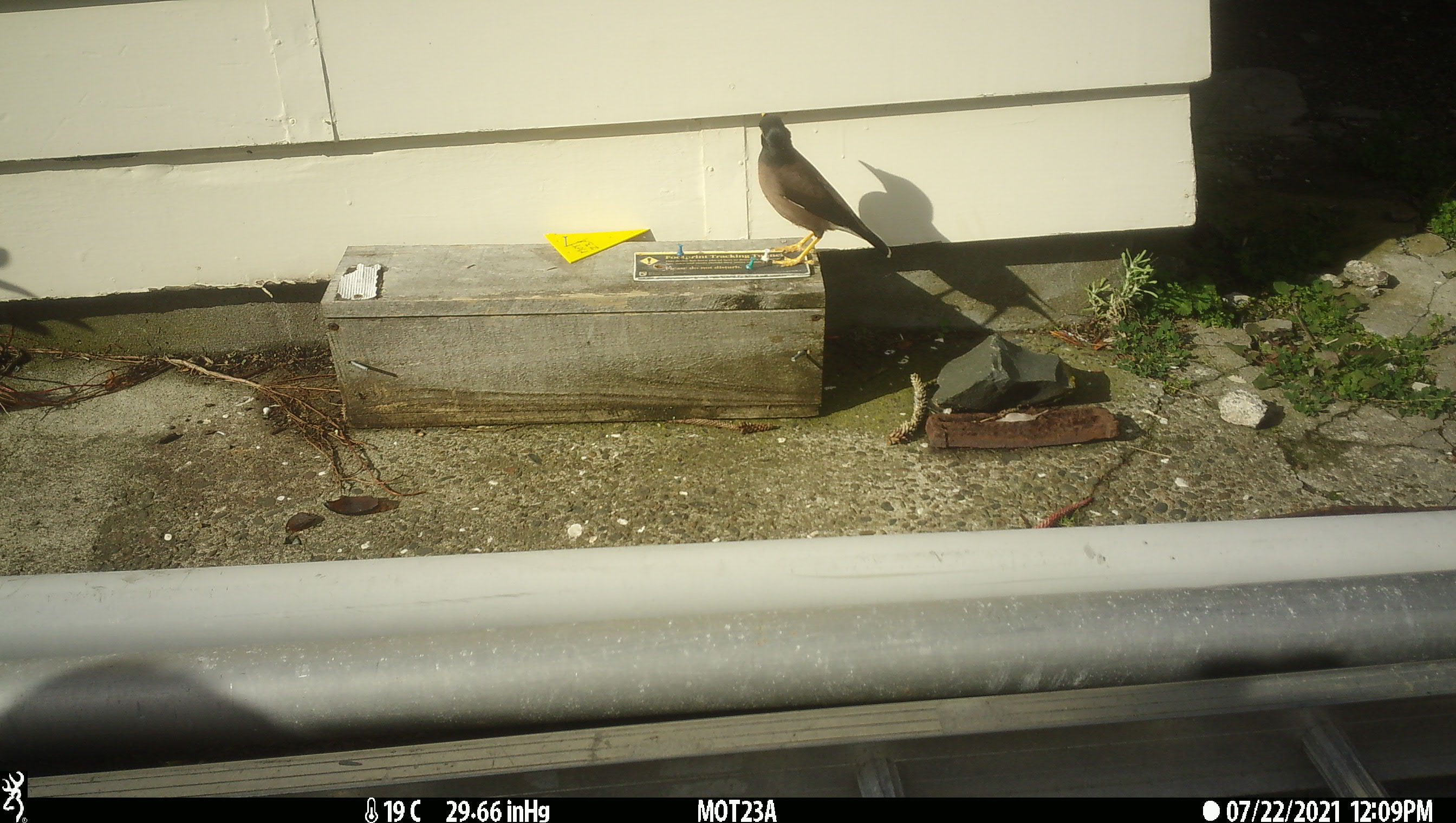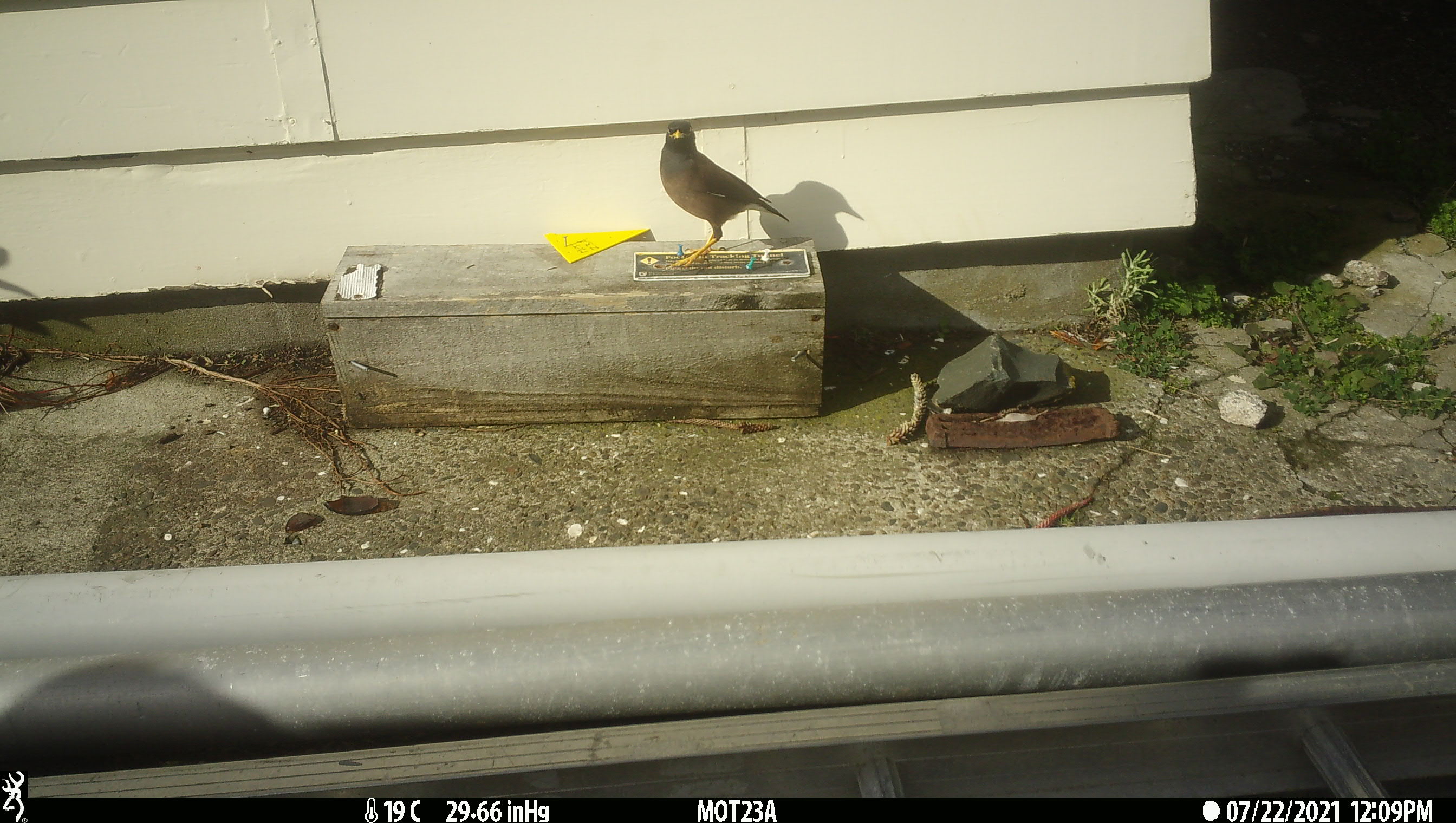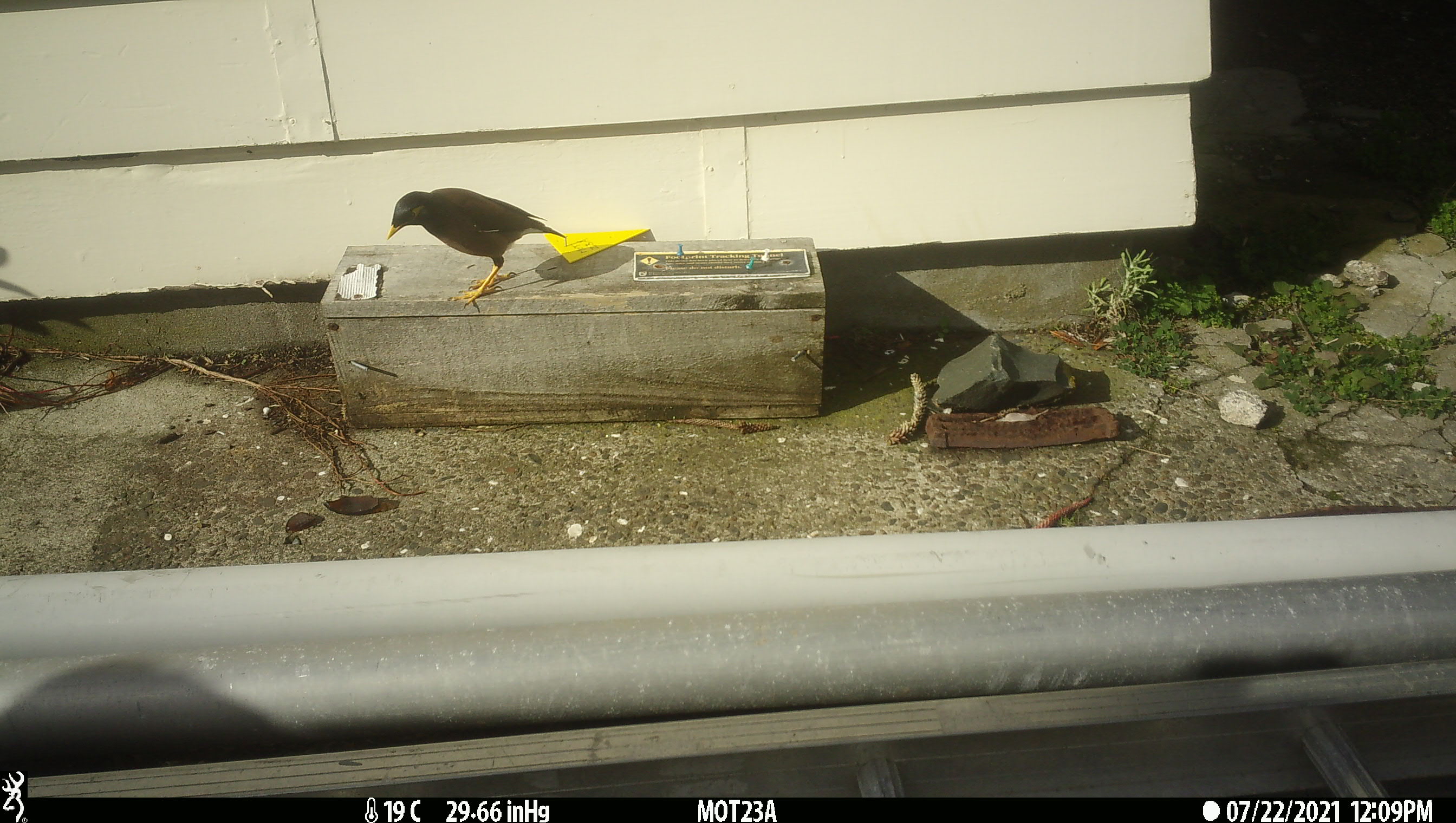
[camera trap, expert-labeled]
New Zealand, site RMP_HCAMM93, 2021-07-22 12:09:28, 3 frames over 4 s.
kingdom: Animalia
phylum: Chordata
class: Aves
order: Passeriformes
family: Sturnidae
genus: Acridotheres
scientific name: Acridotheres tristis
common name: common myna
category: myna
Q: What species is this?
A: Myna (common myna) (Acridotheres tristis).